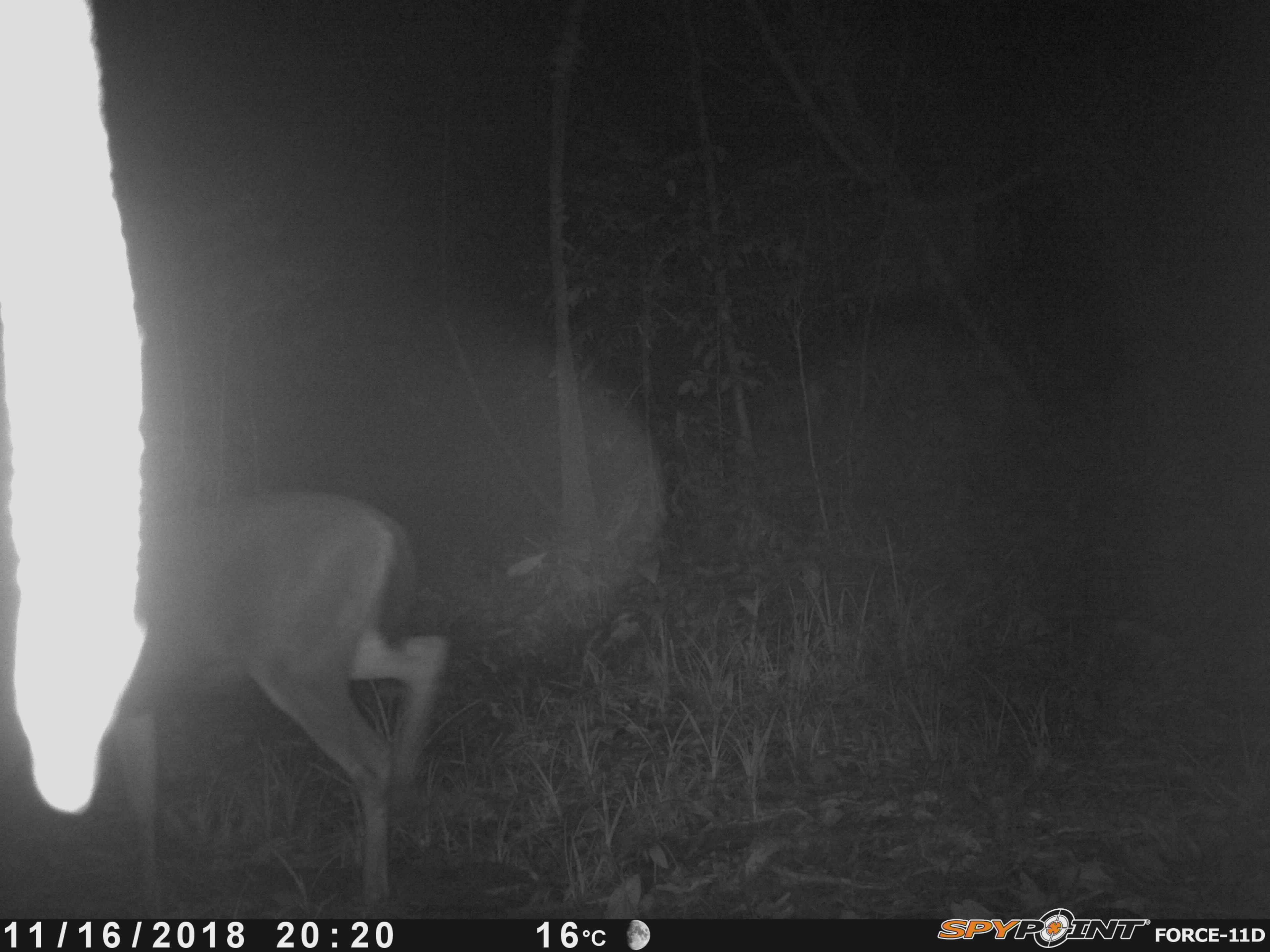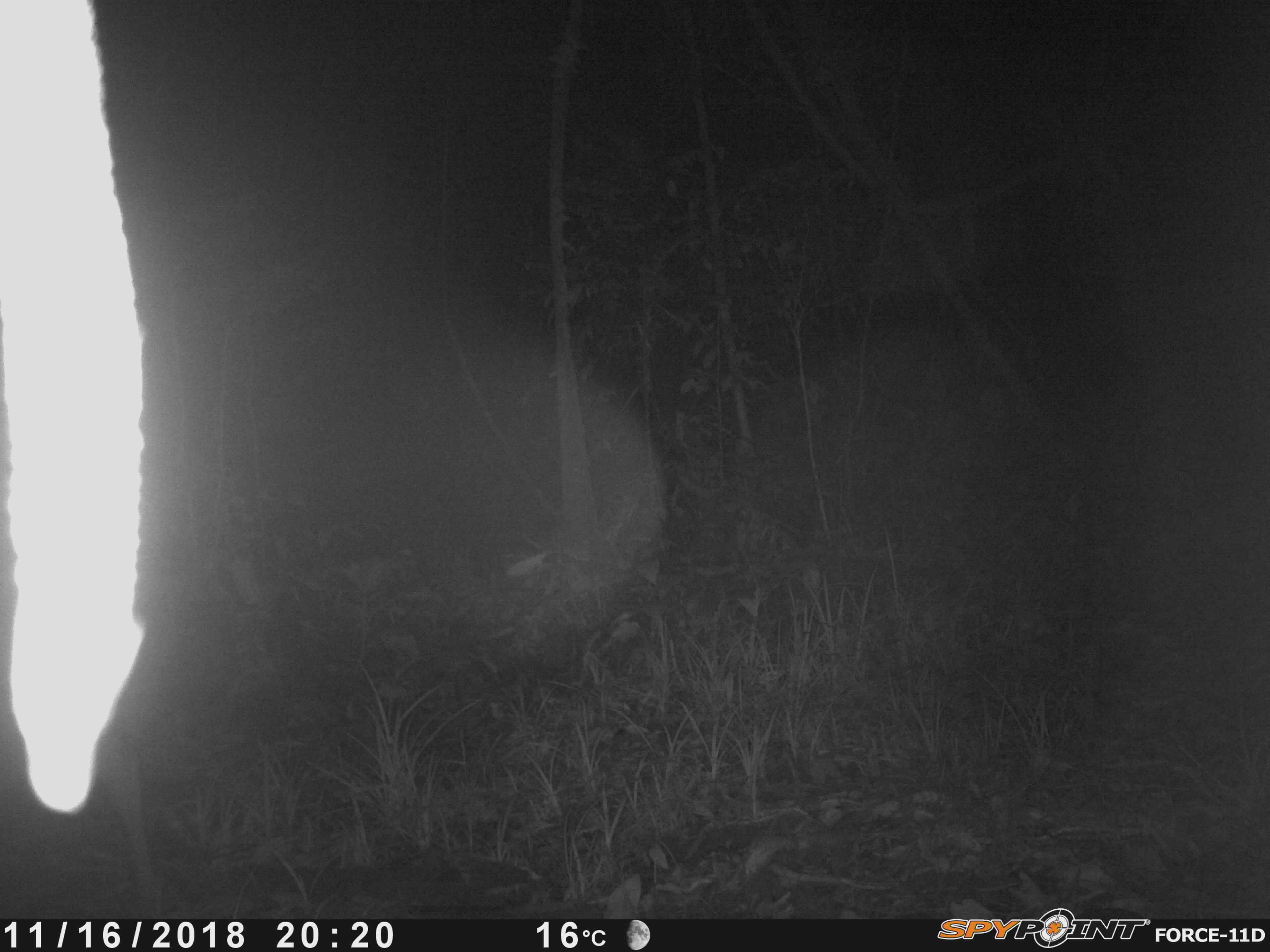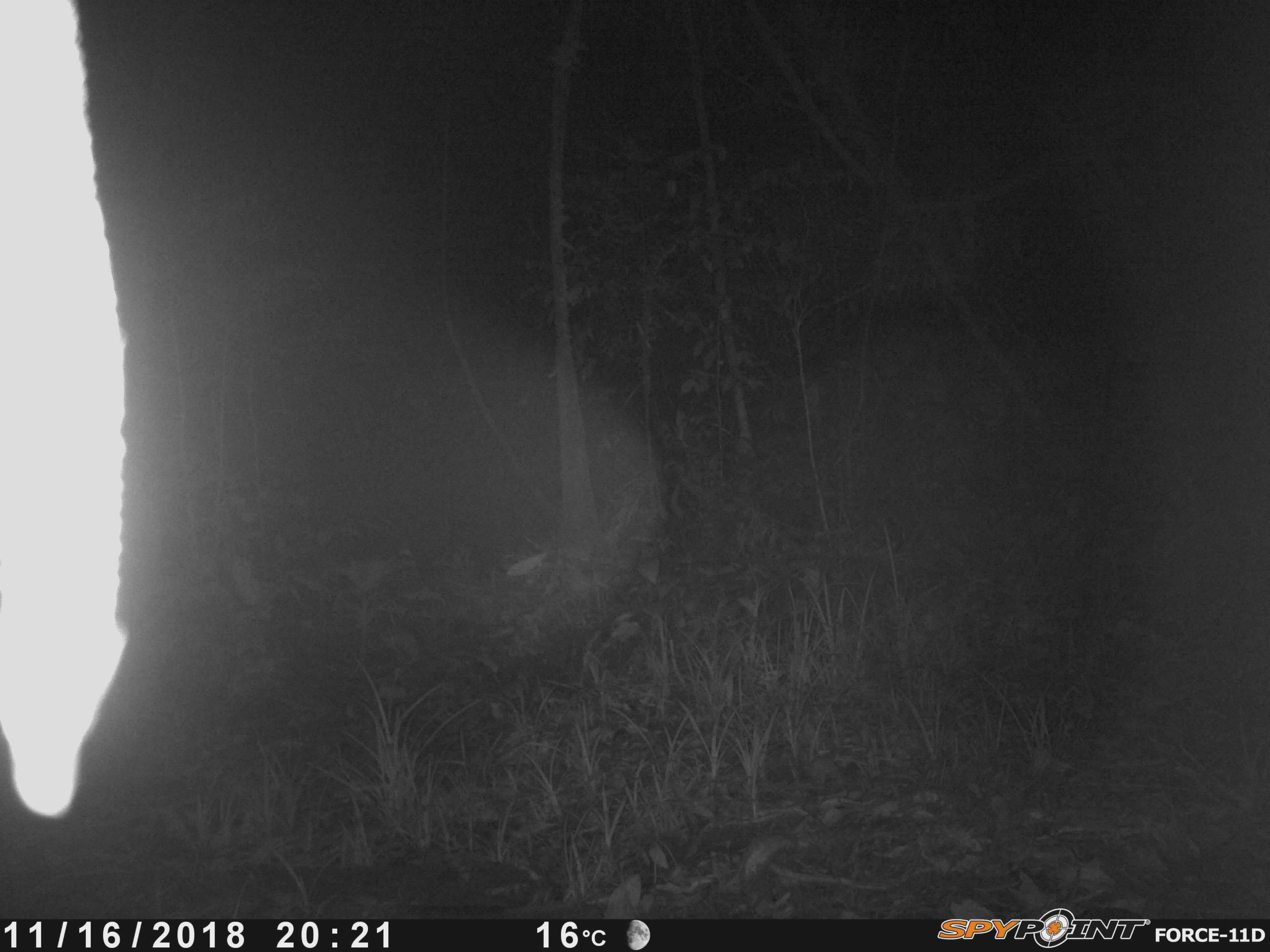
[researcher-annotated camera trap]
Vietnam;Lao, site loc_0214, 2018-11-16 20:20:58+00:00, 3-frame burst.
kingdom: Animalia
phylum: Chordata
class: Mammalia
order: Artiodactyla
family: Cervidae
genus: Rusa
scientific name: Rusa unicolor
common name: sambar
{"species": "sambar (Rusa unicolor)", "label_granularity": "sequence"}